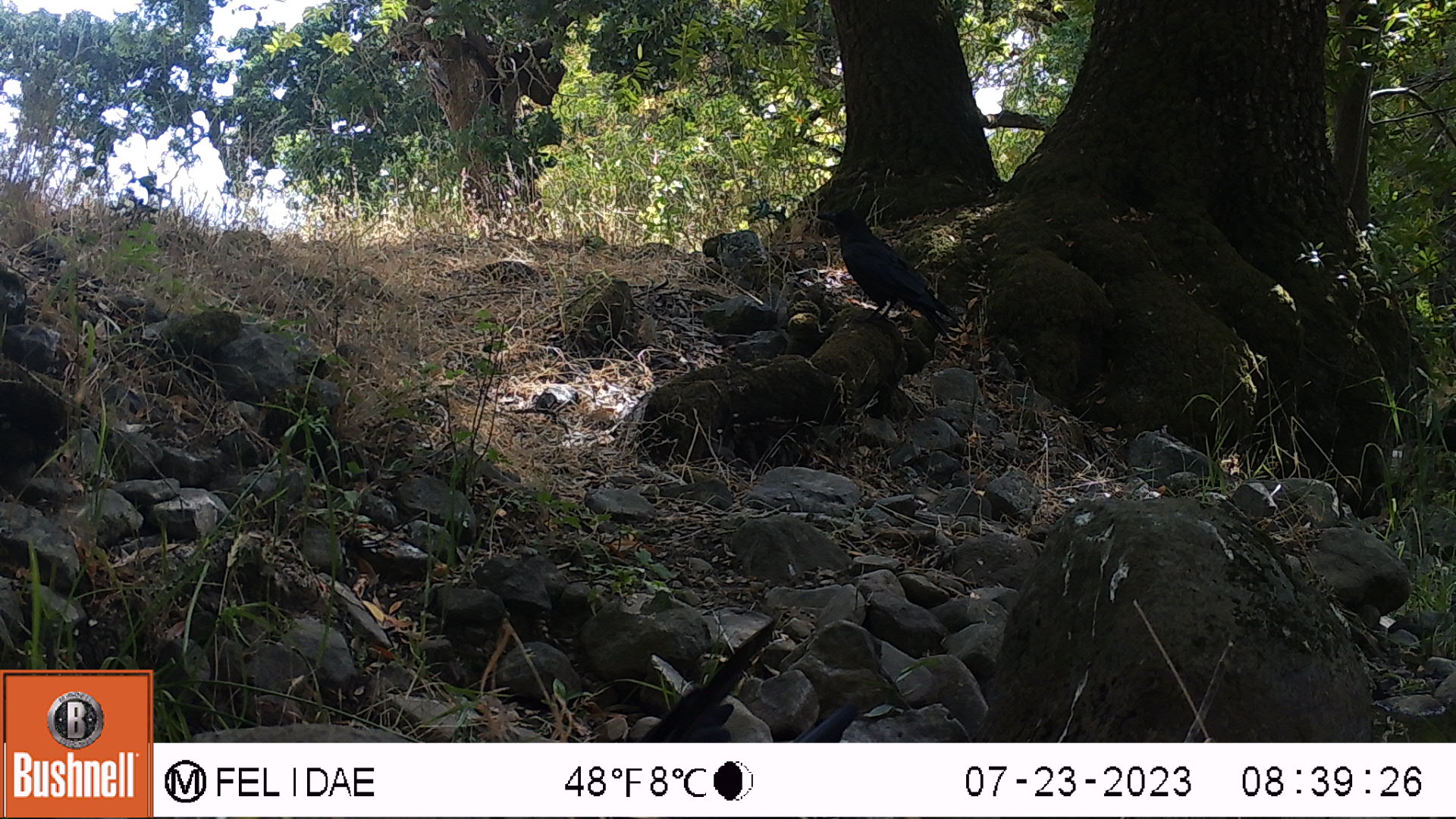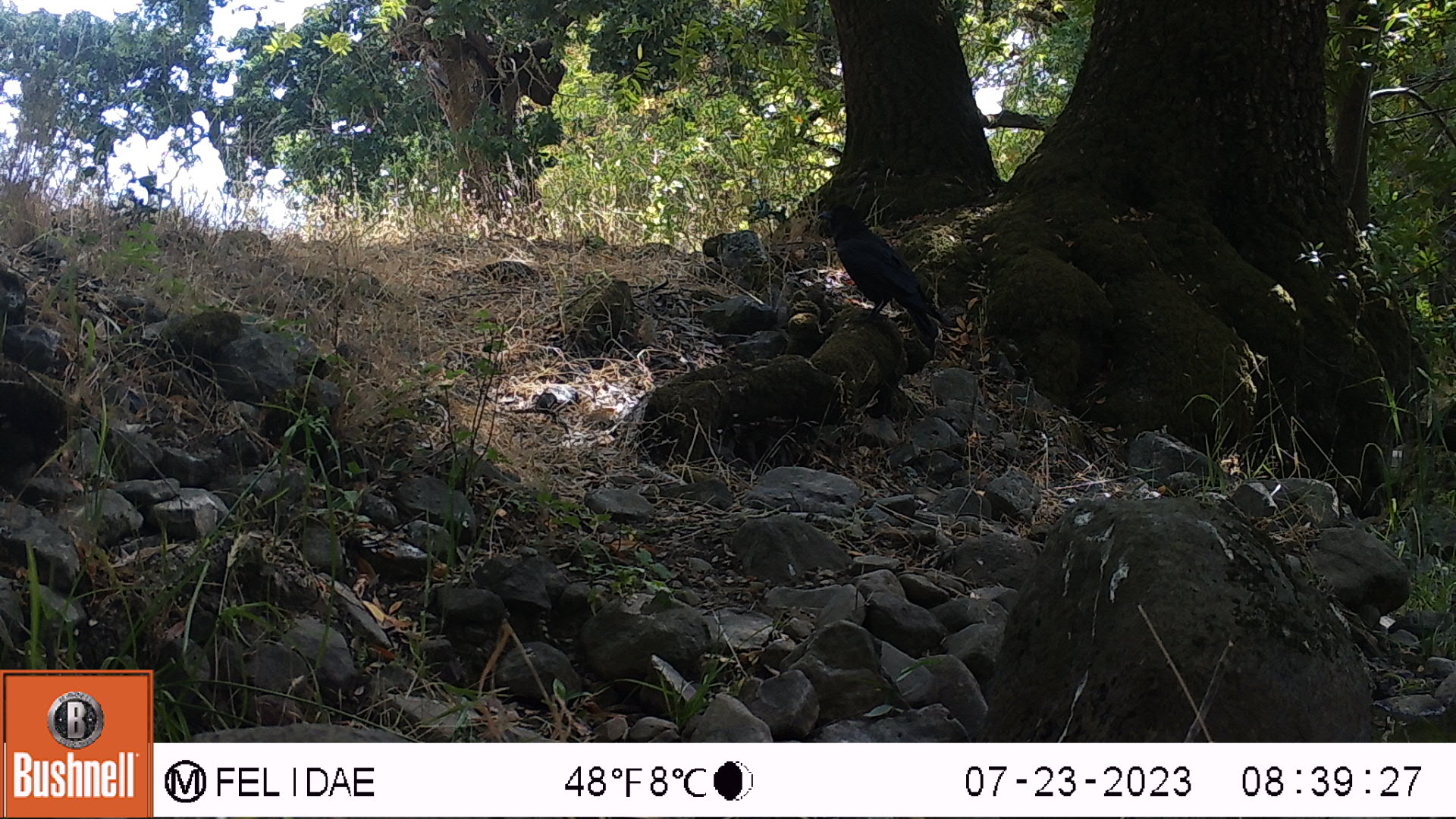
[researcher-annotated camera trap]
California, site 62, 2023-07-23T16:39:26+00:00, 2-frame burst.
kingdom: Animalia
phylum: Chordata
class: Aves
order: Passeriformes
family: Corvidae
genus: Corvus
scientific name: Corvus brachyrhynchos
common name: american crow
American crow (Corvus brachyrhynchos).